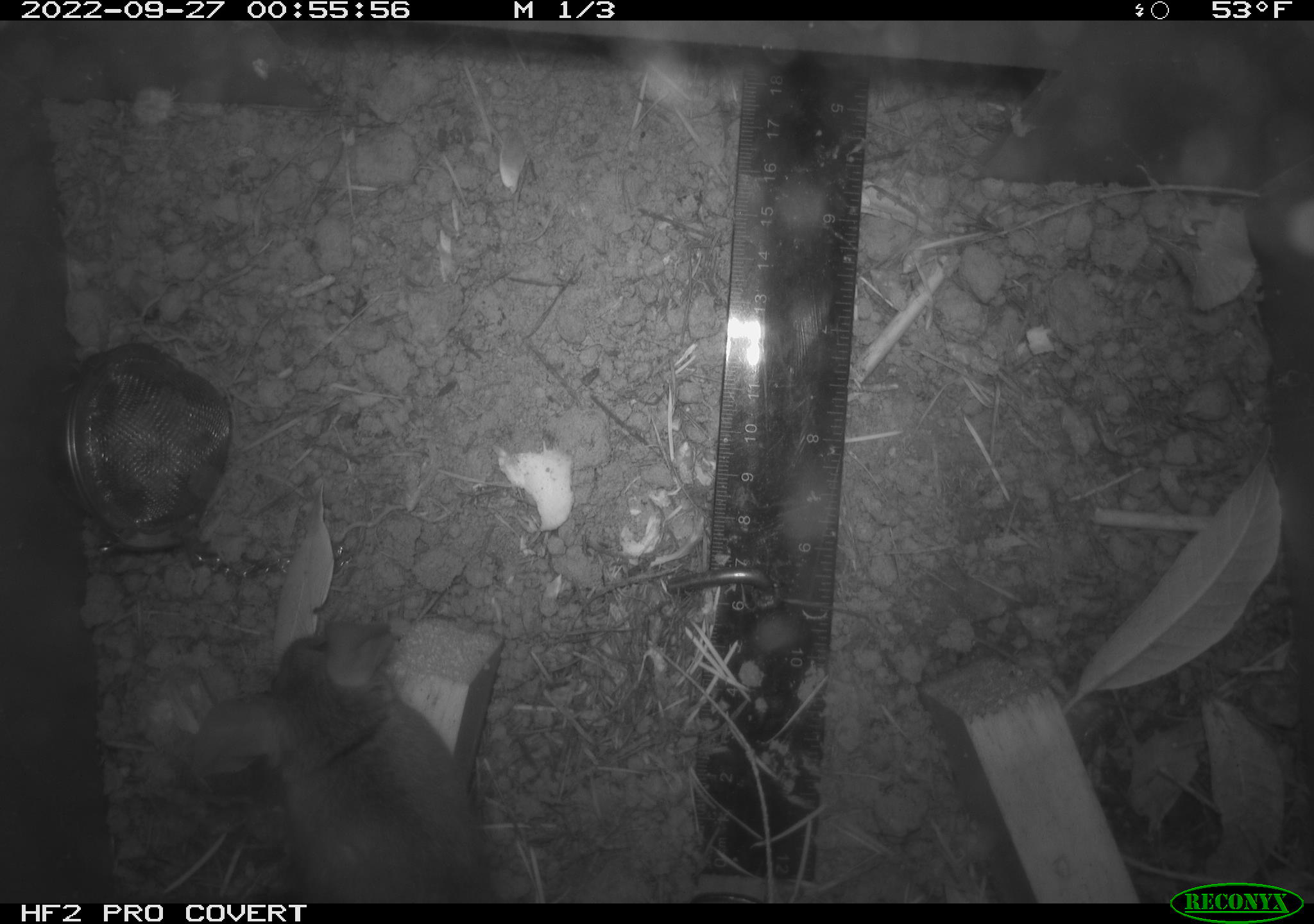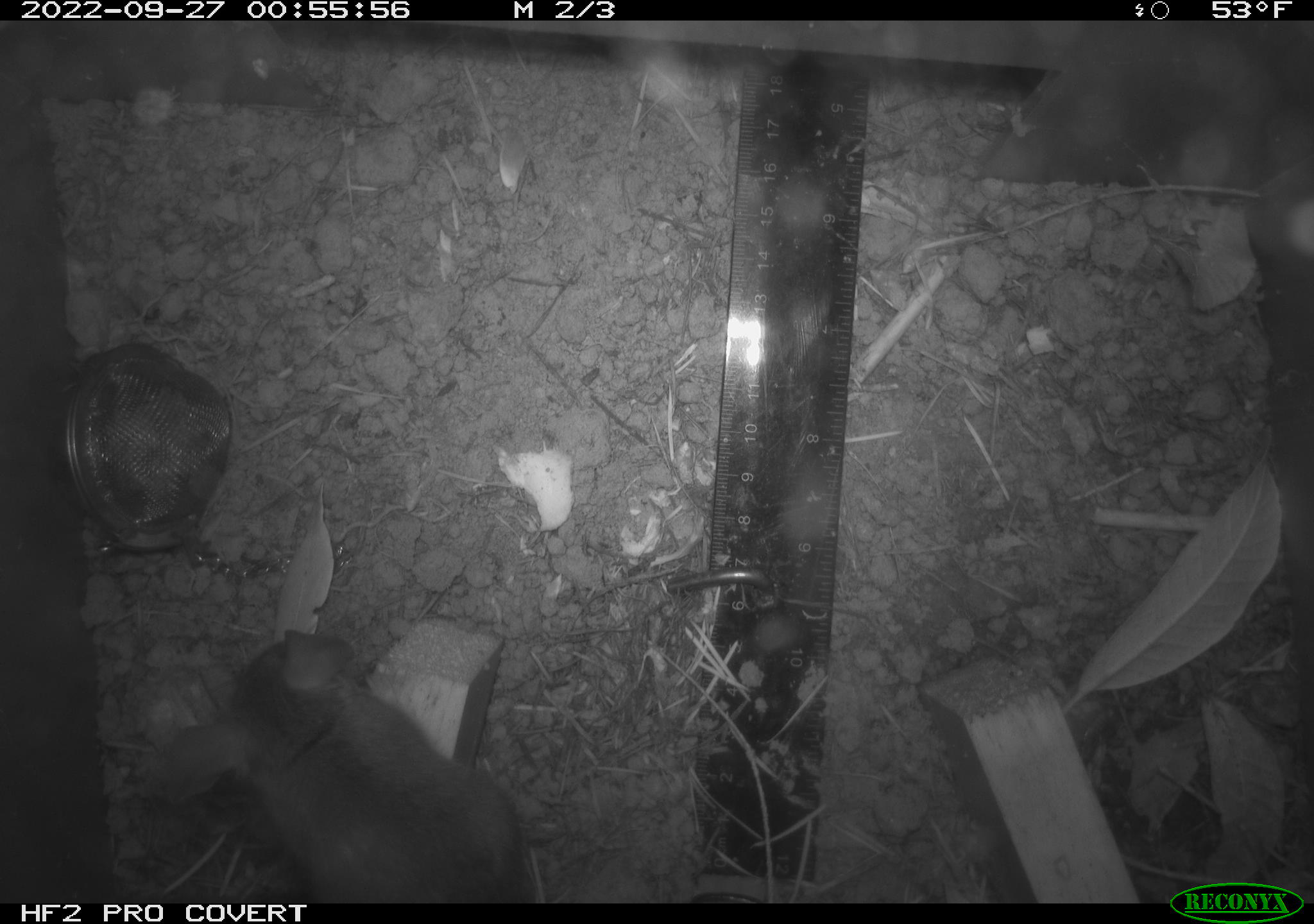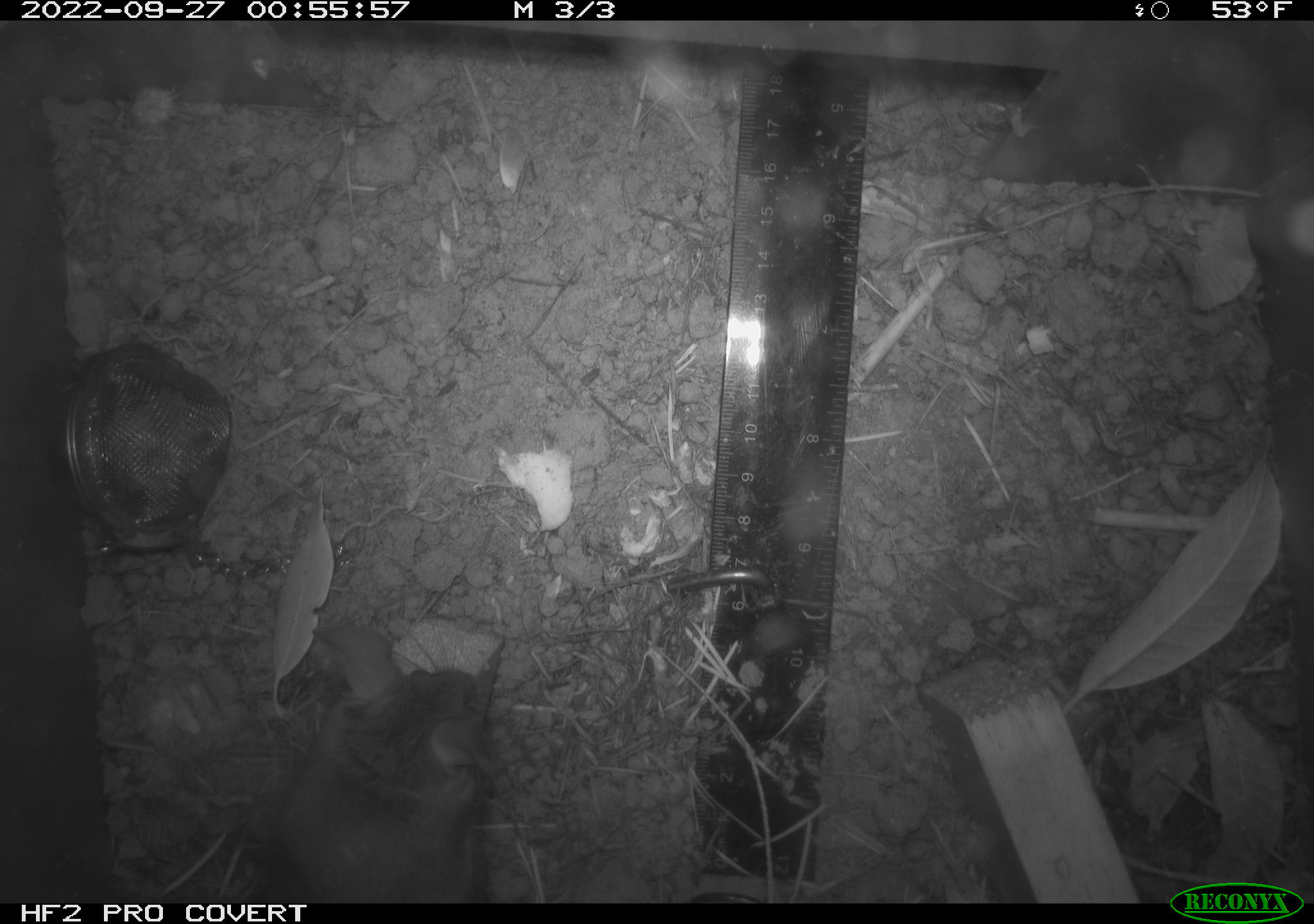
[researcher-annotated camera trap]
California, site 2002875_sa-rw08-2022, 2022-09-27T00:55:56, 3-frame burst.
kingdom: Animalia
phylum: Chordata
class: Mammalia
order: Rodentia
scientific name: Rodentia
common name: mouse species